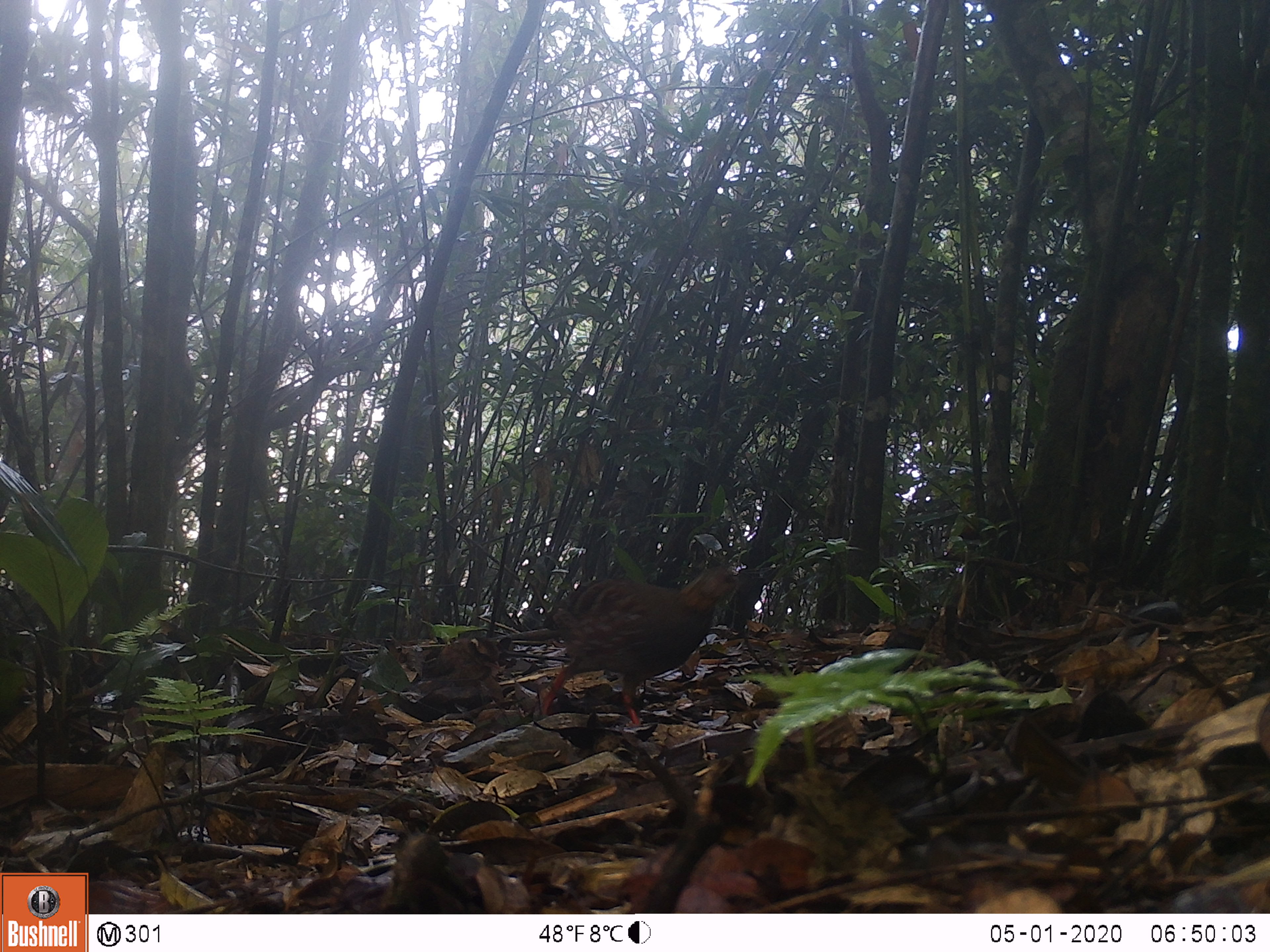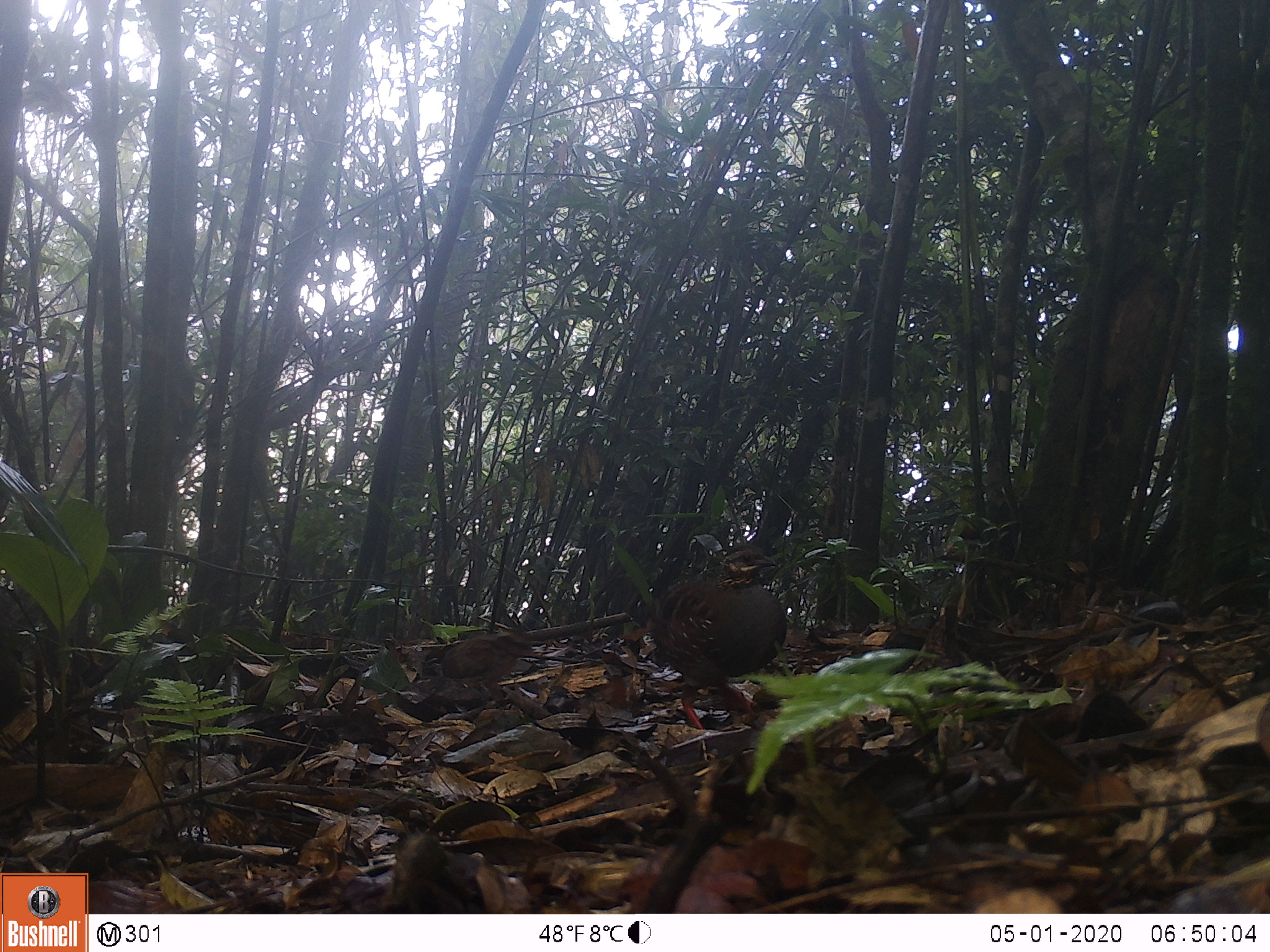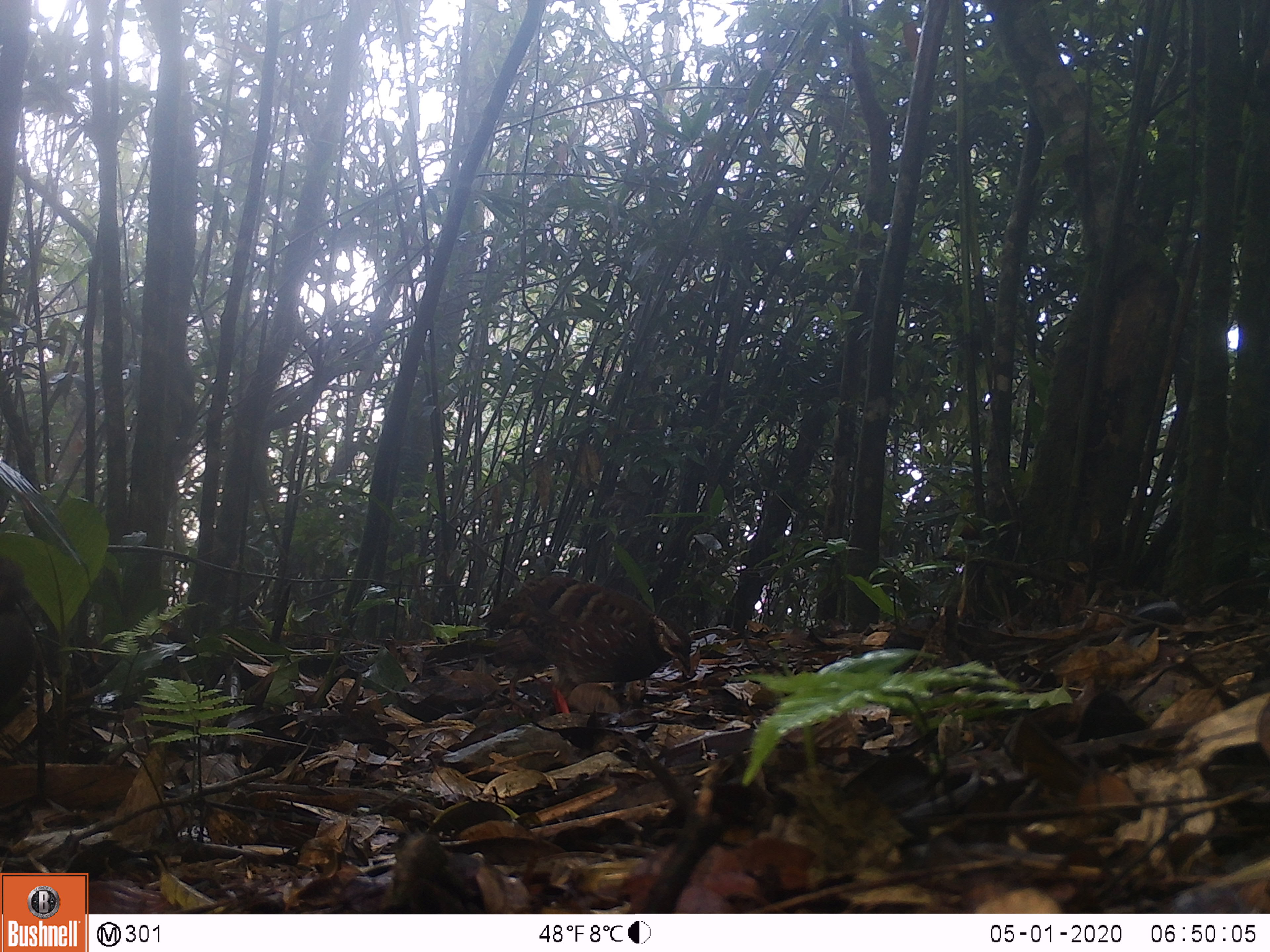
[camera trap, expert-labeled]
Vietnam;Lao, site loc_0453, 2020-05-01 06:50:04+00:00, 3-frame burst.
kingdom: Animalia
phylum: Chordata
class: Aves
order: Galliformes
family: Phasianidae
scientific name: Phasianidae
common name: partridge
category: unidentified partridge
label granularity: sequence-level